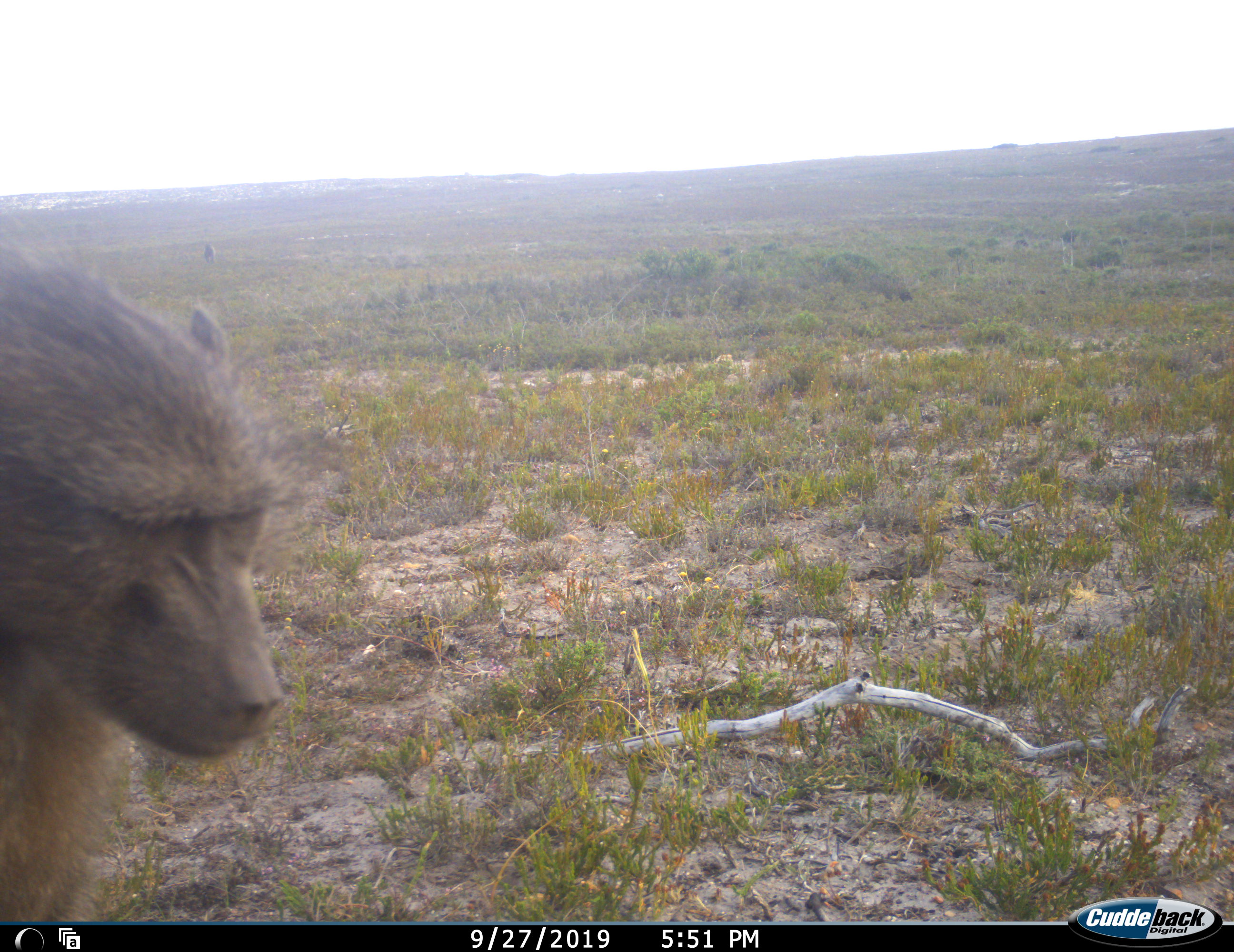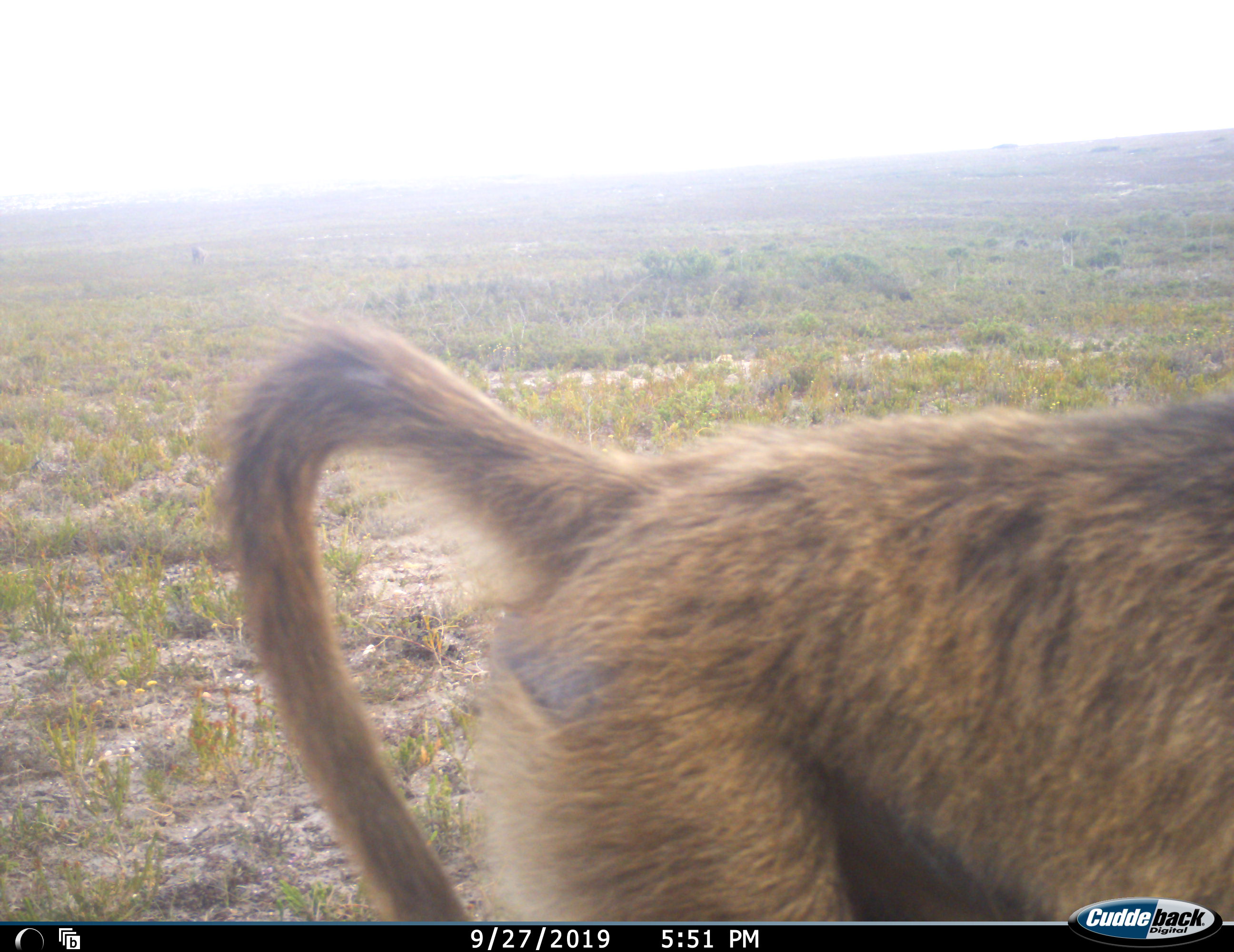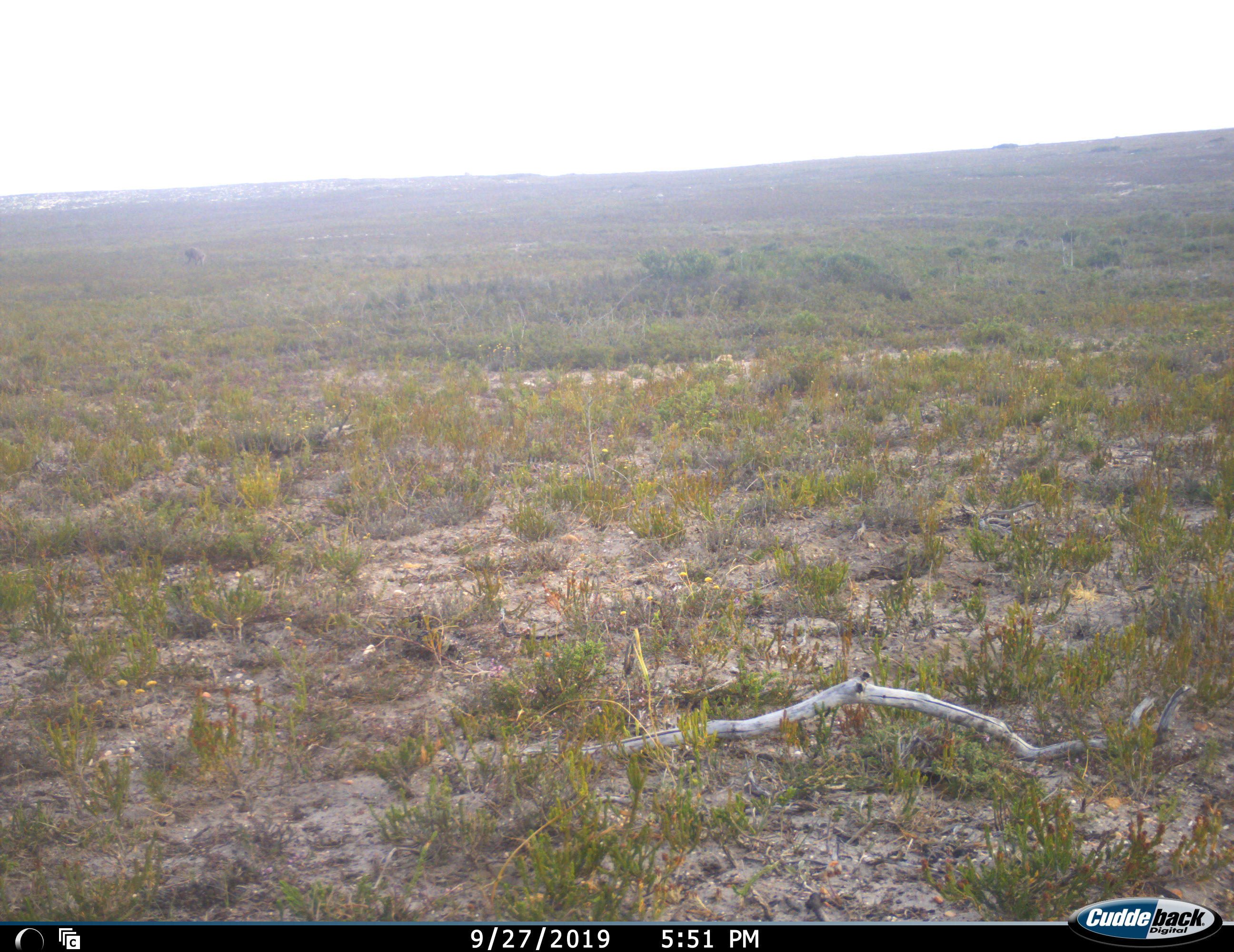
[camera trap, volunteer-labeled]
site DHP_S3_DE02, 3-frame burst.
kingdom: Animalia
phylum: Chordata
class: Mammalia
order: Primates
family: Cercopithecidae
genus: Papio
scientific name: Papio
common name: baboon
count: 1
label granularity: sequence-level